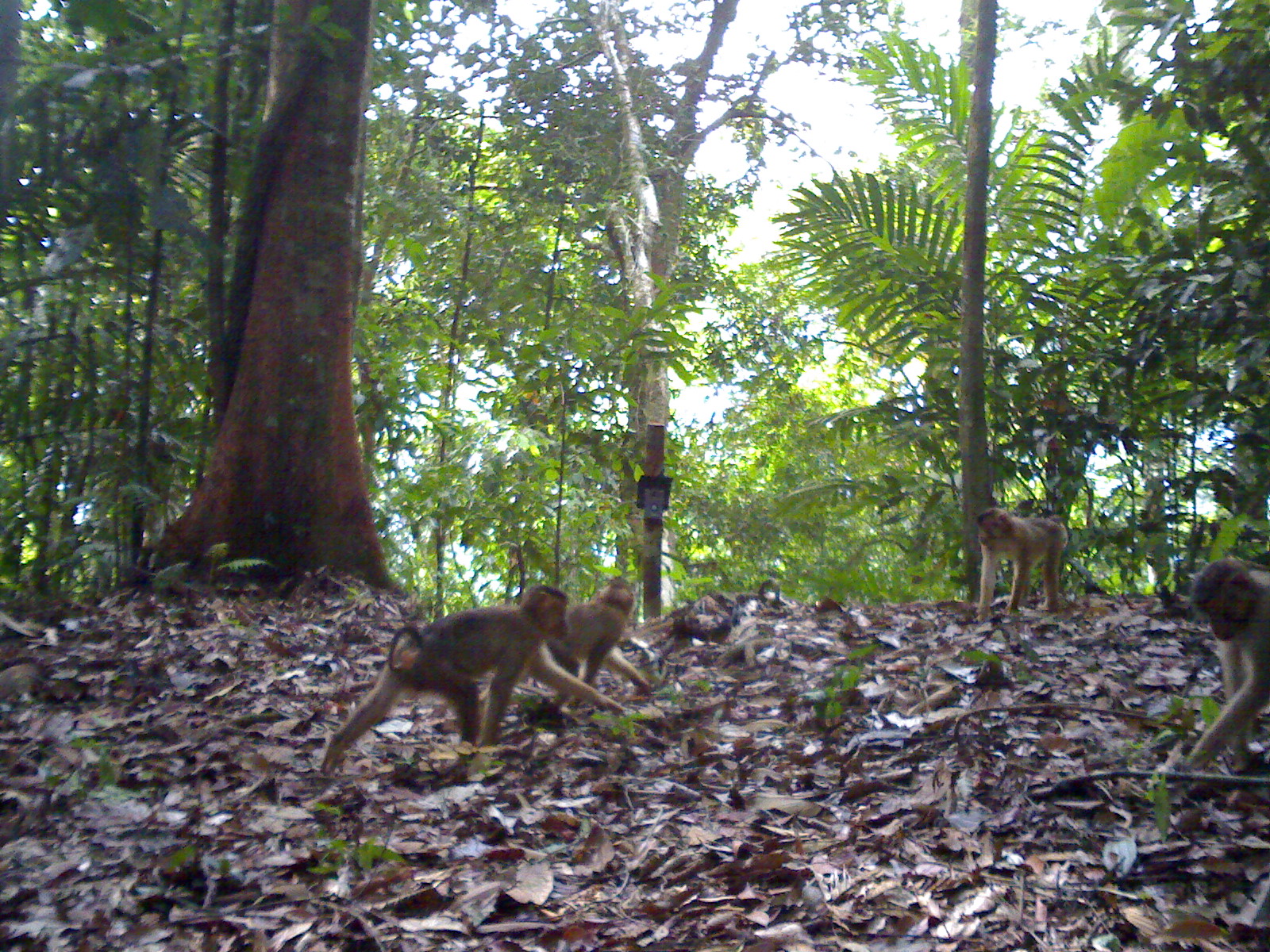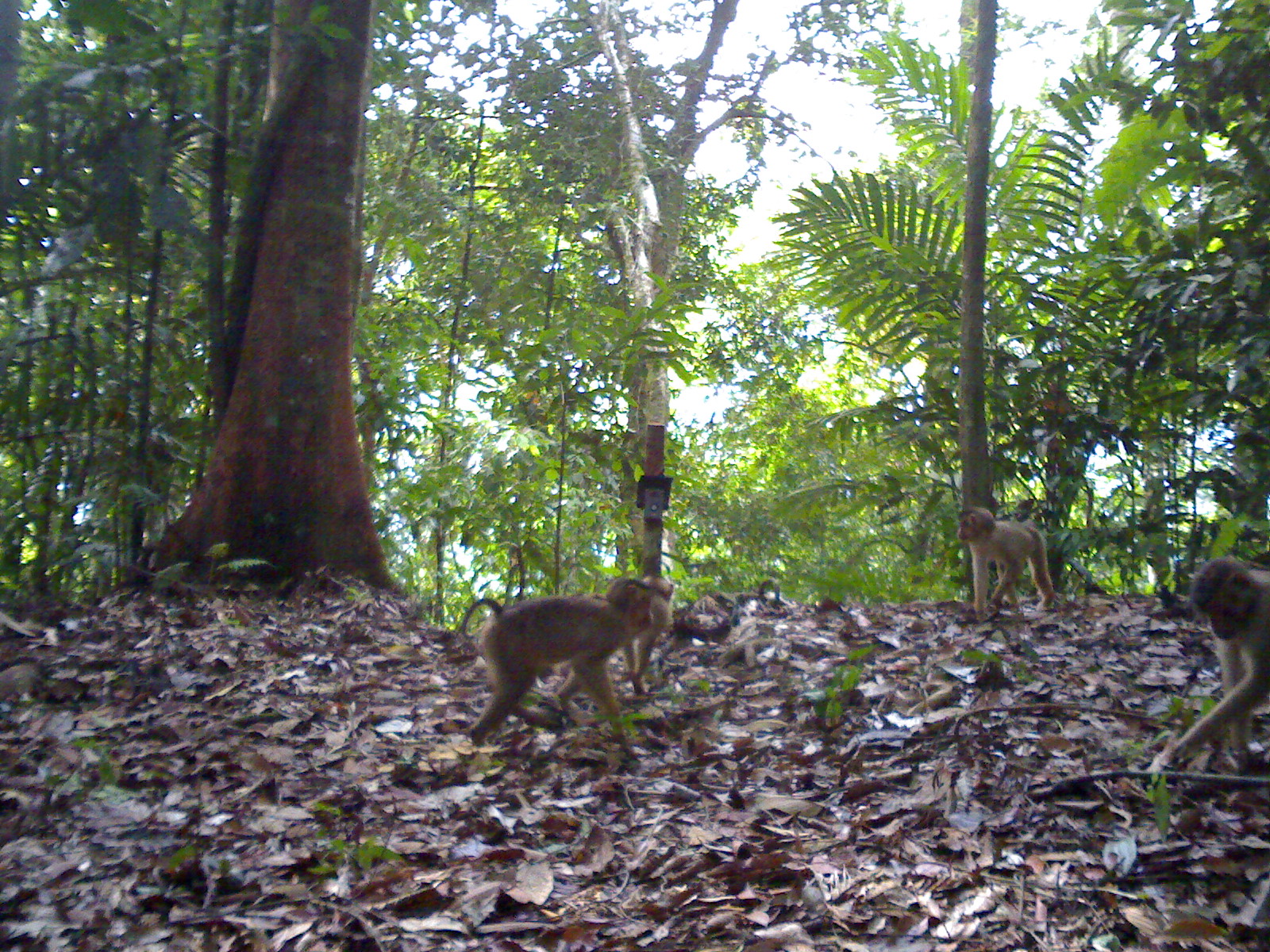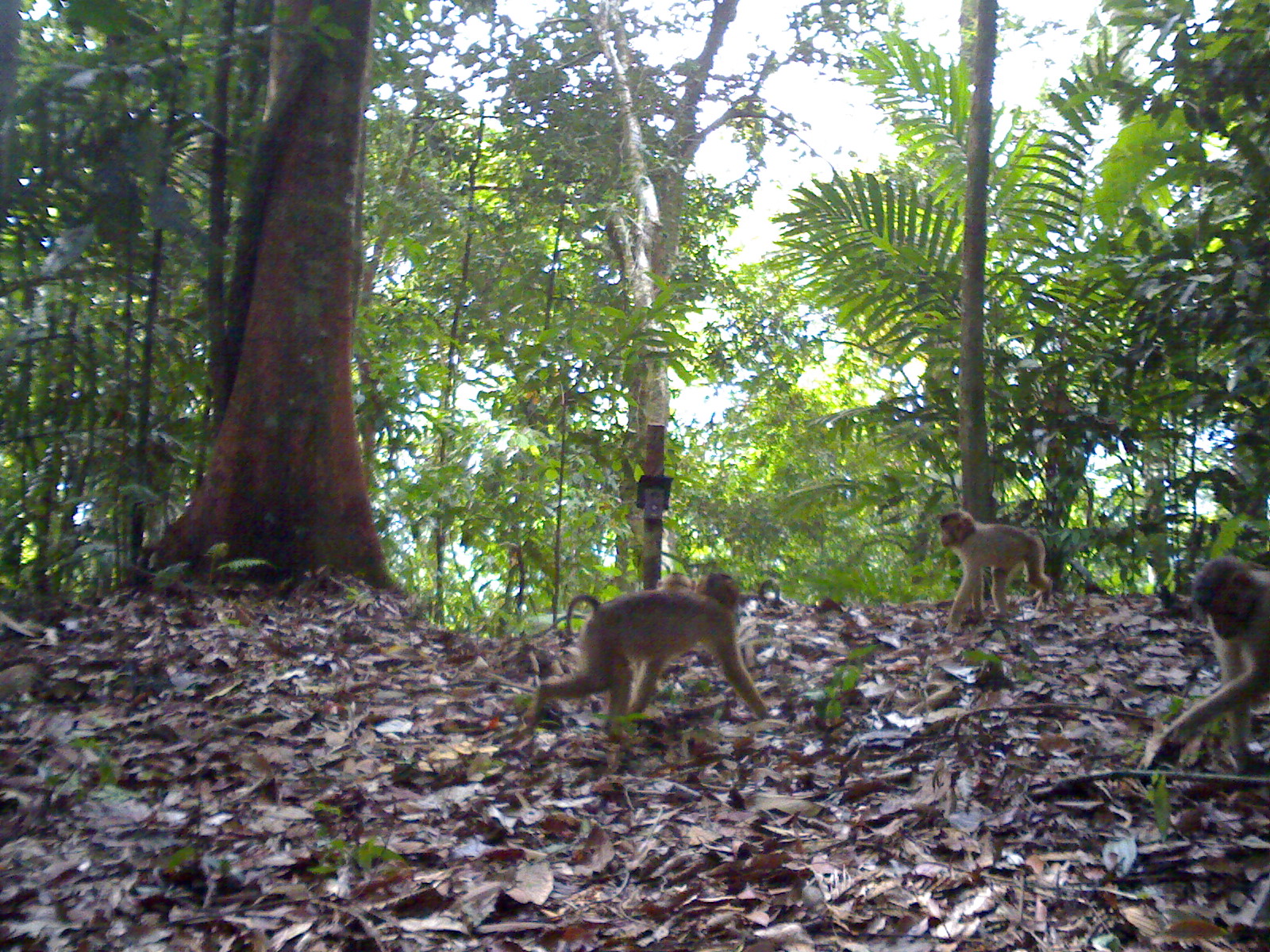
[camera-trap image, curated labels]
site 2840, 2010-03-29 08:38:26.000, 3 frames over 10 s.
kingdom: Animalia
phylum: Chordata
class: Mammalia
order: Primates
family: Cercopithecidae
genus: Macaca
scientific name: Macaca nemestrina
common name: southern pig-tailed macaque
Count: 4.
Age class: adult and infant.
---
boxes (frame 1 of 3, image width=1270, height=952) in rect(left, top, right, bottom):
macaca nemestrina: rect(318, 585, 621, 772); rect(1176, 556, 1269, 764); rect(518, 583, 654, 702); rect(974, 509, 1066, 622)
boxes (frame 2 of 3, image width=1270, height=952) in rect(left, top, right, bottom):
macaca nemestrina: rect(455, 578, 652, 748); rect(1159, 556, 1270, 765); rect(553, 577, 672, 696); rect(957, 505, 1056, 614)